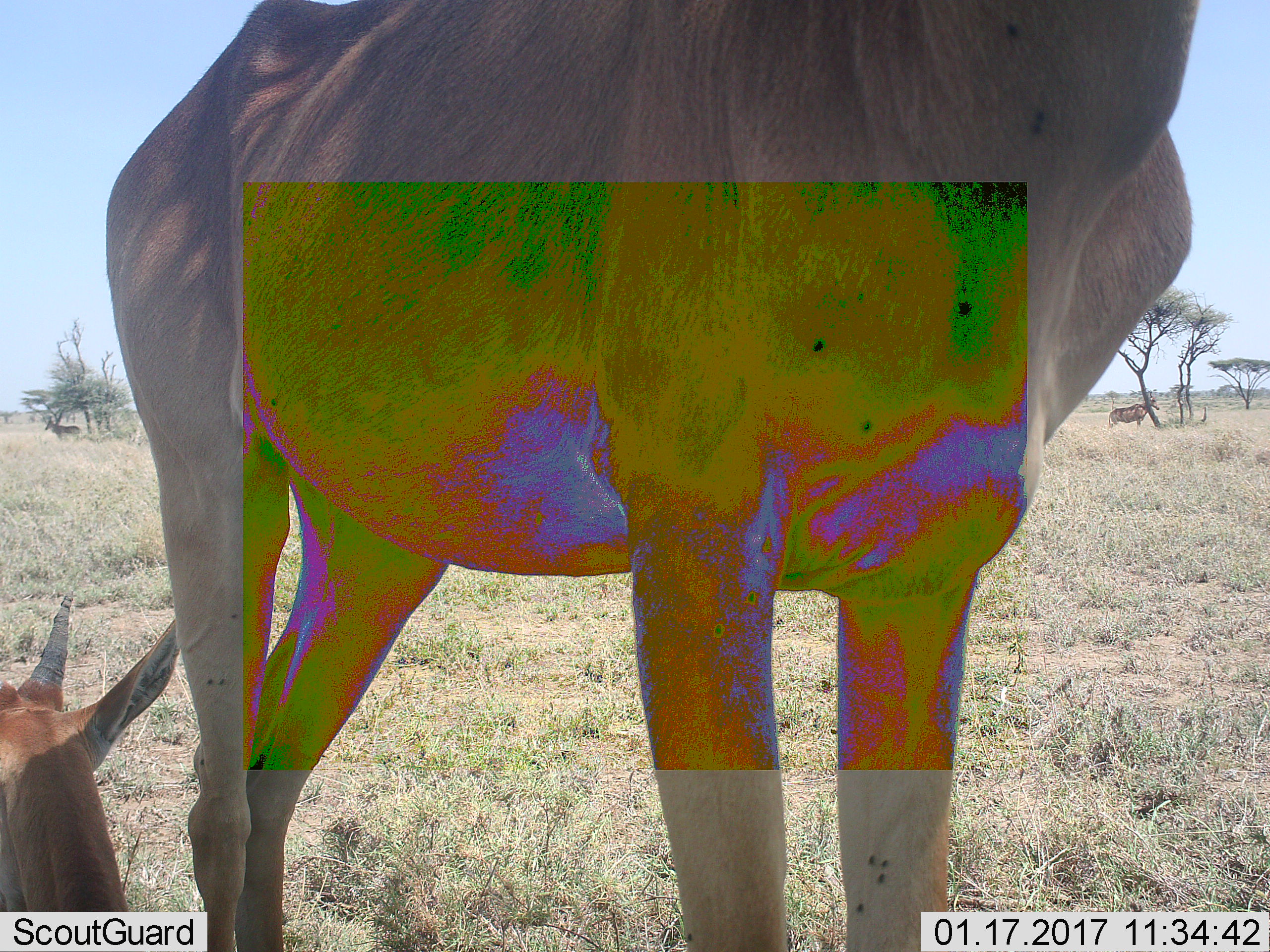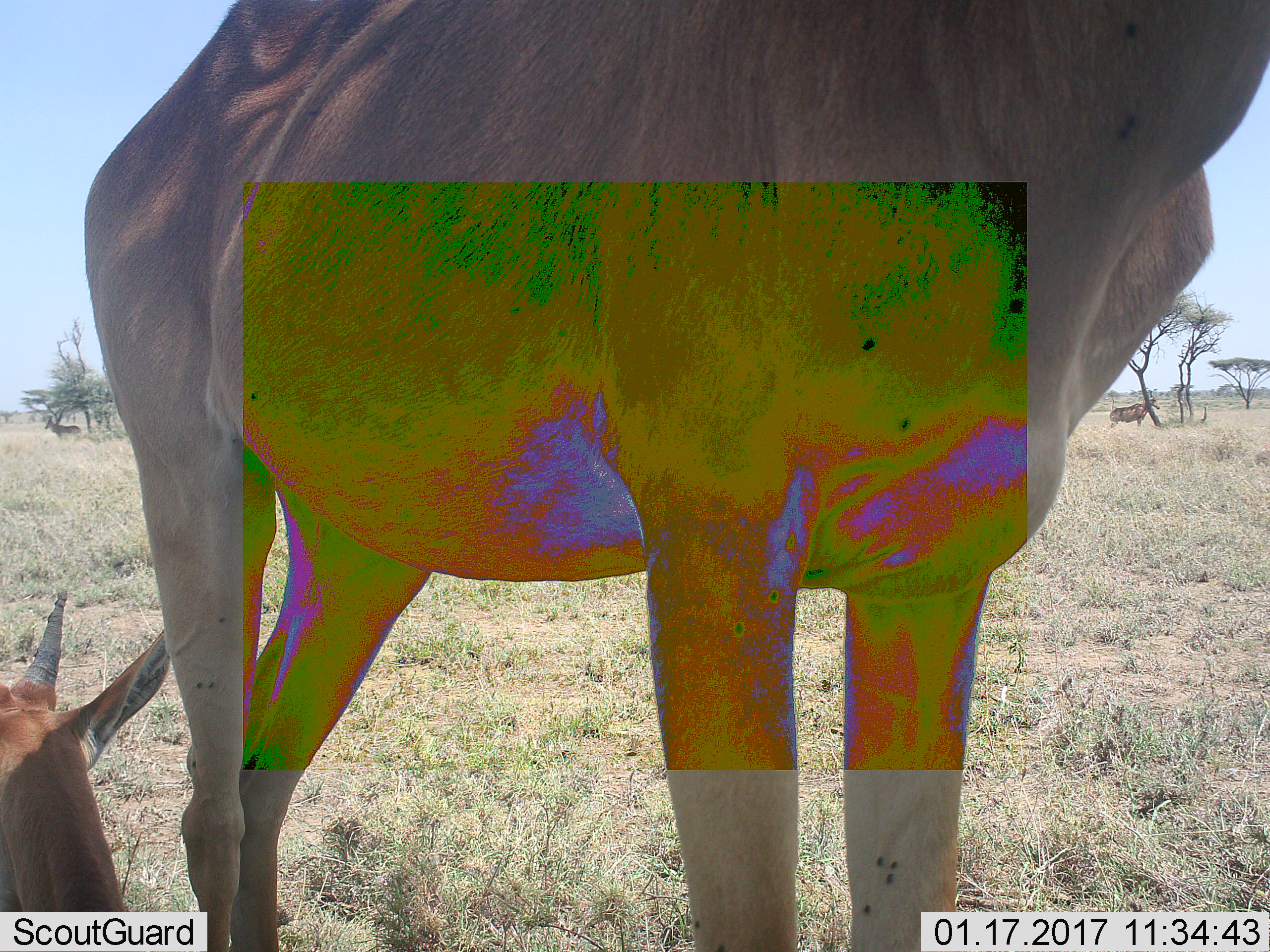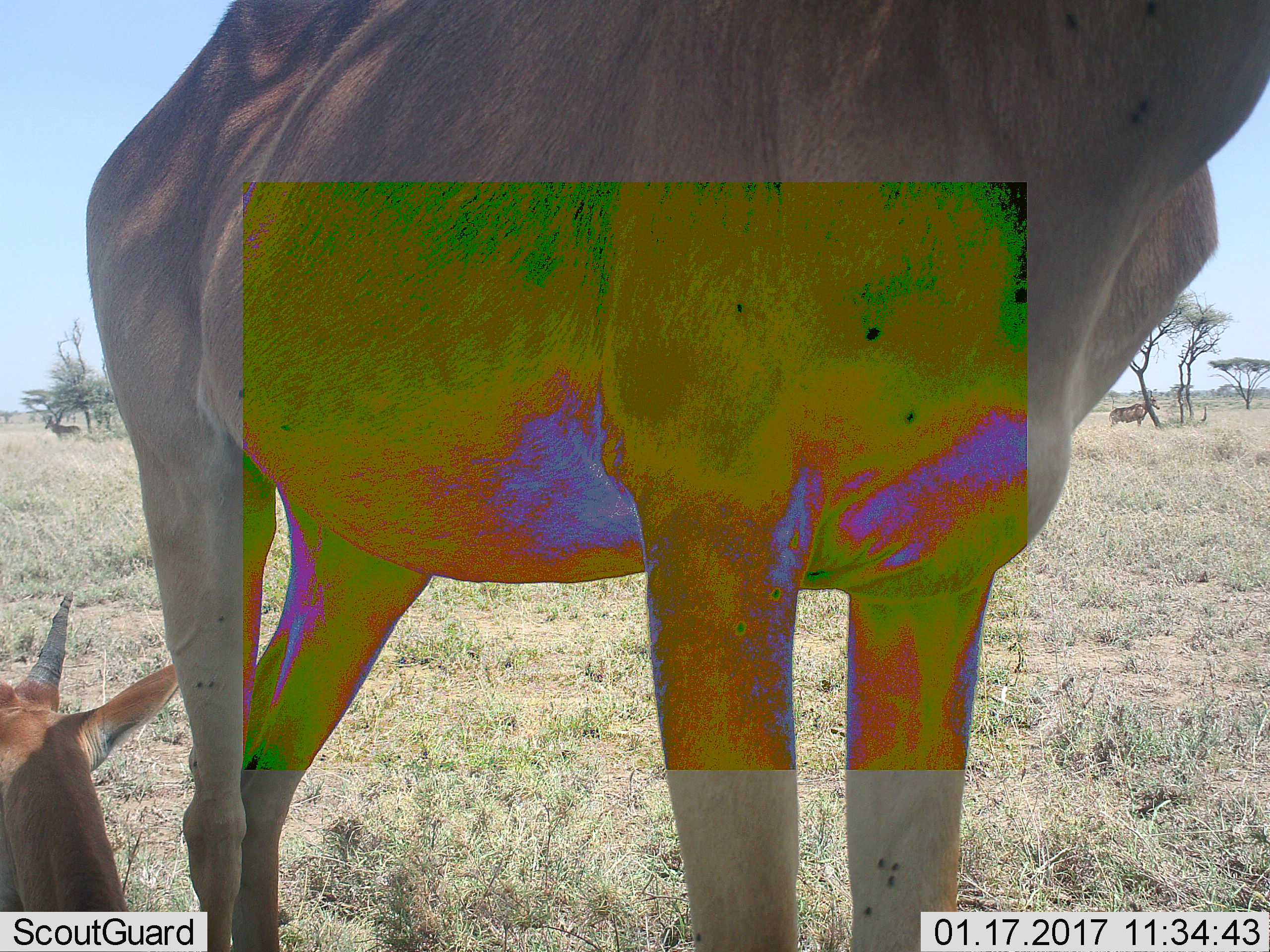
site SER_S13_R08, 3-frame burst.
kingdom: Animalia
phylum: Chordata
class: Mammalia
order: Artiodactyla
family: Bovidae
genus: Alcelaphus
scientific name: Alcelaphus buselaphus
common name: hartebeest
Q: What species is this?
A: Hartebeest (Alcelaphus buselaphus).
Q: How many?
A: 4.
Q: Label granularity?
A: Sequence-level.